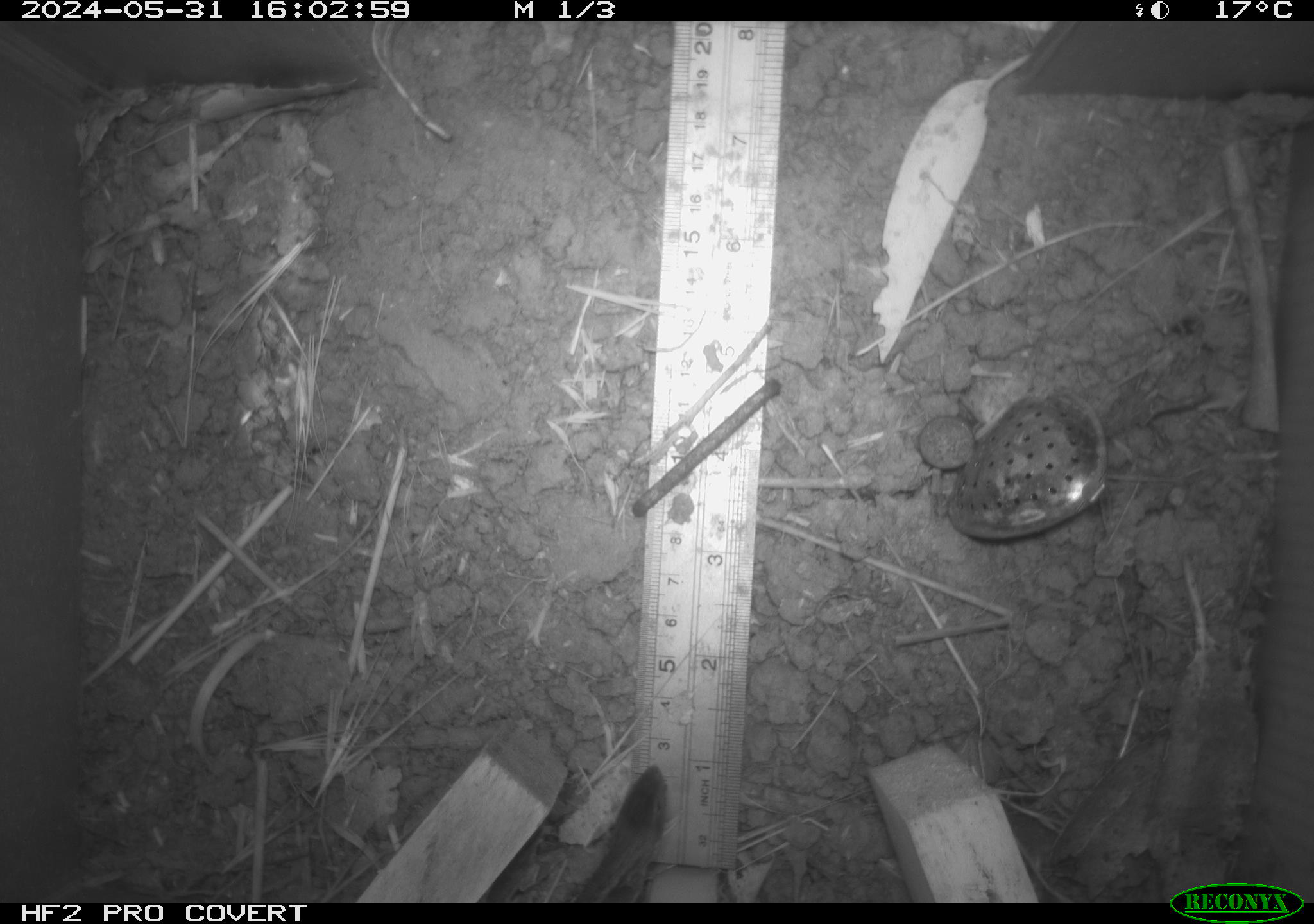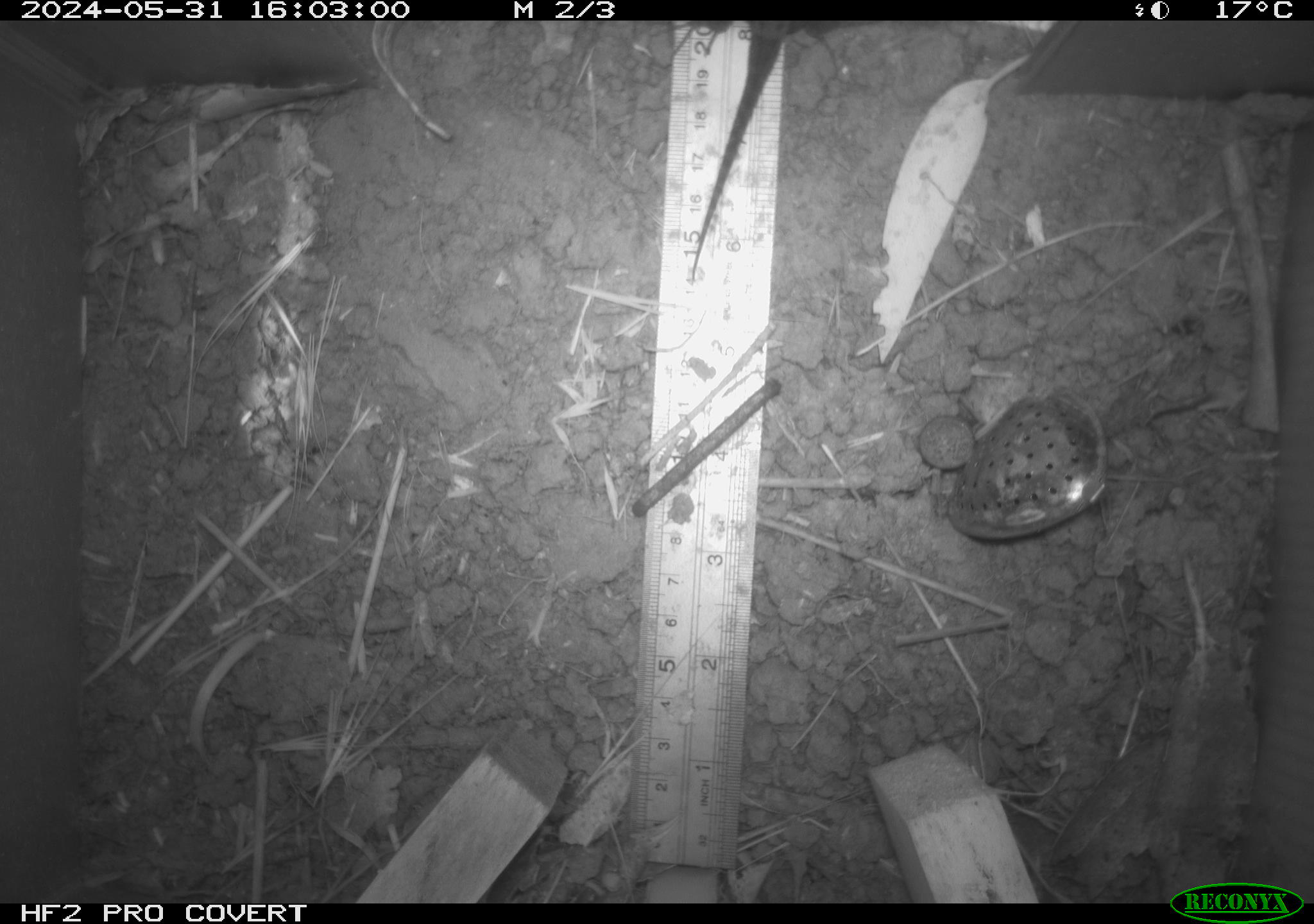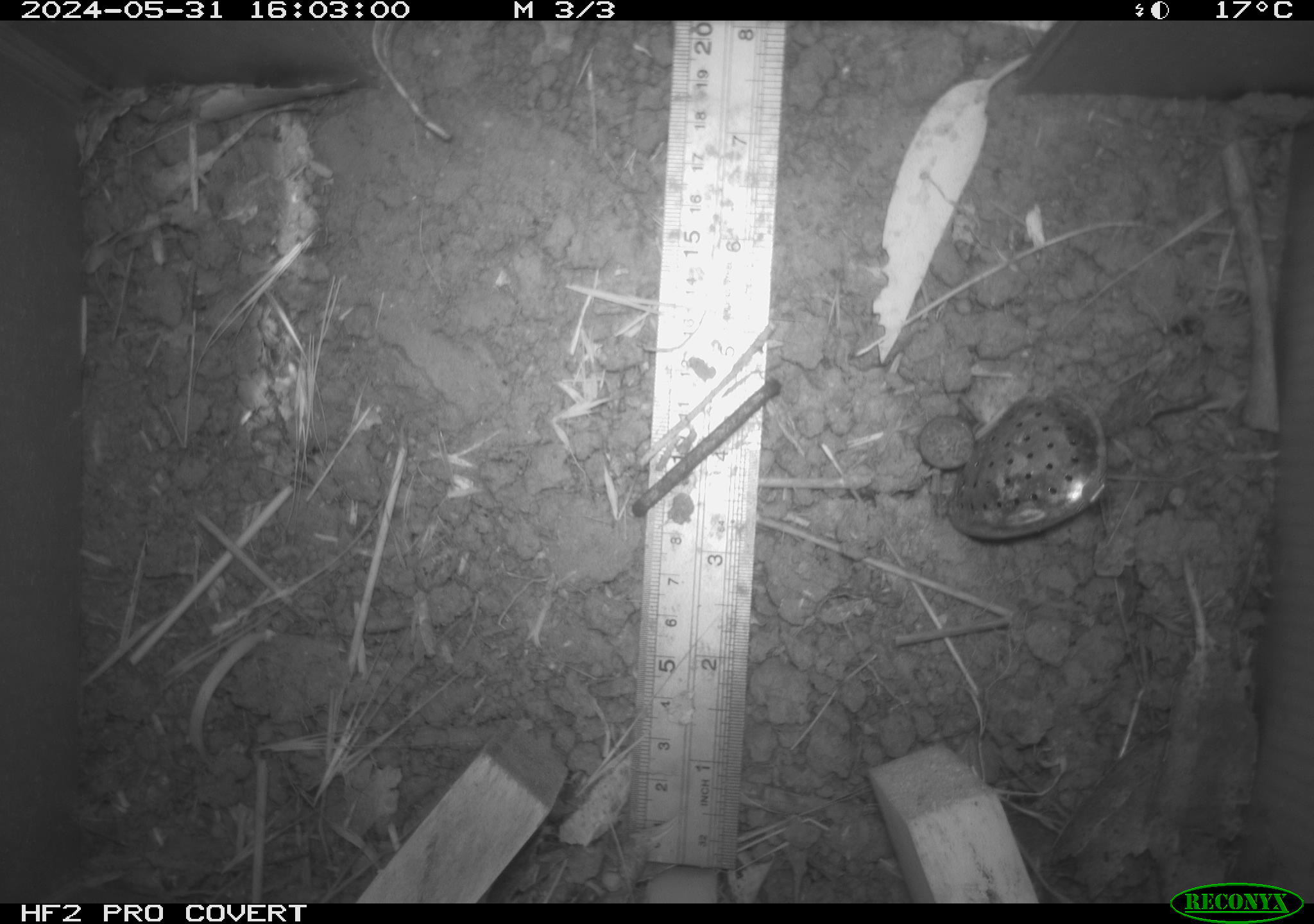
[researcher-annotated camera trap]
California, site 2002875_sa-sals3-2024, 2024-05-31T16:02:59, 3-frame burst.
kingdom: Animalia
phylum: Chordata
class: Reptilia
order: Squamata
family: Phrynosomatidae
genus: Sceloporus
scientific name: Sceloporus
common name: spiny lizards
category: sceloporus species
Sceloporus species (spiny lizards) (Sceloporus).